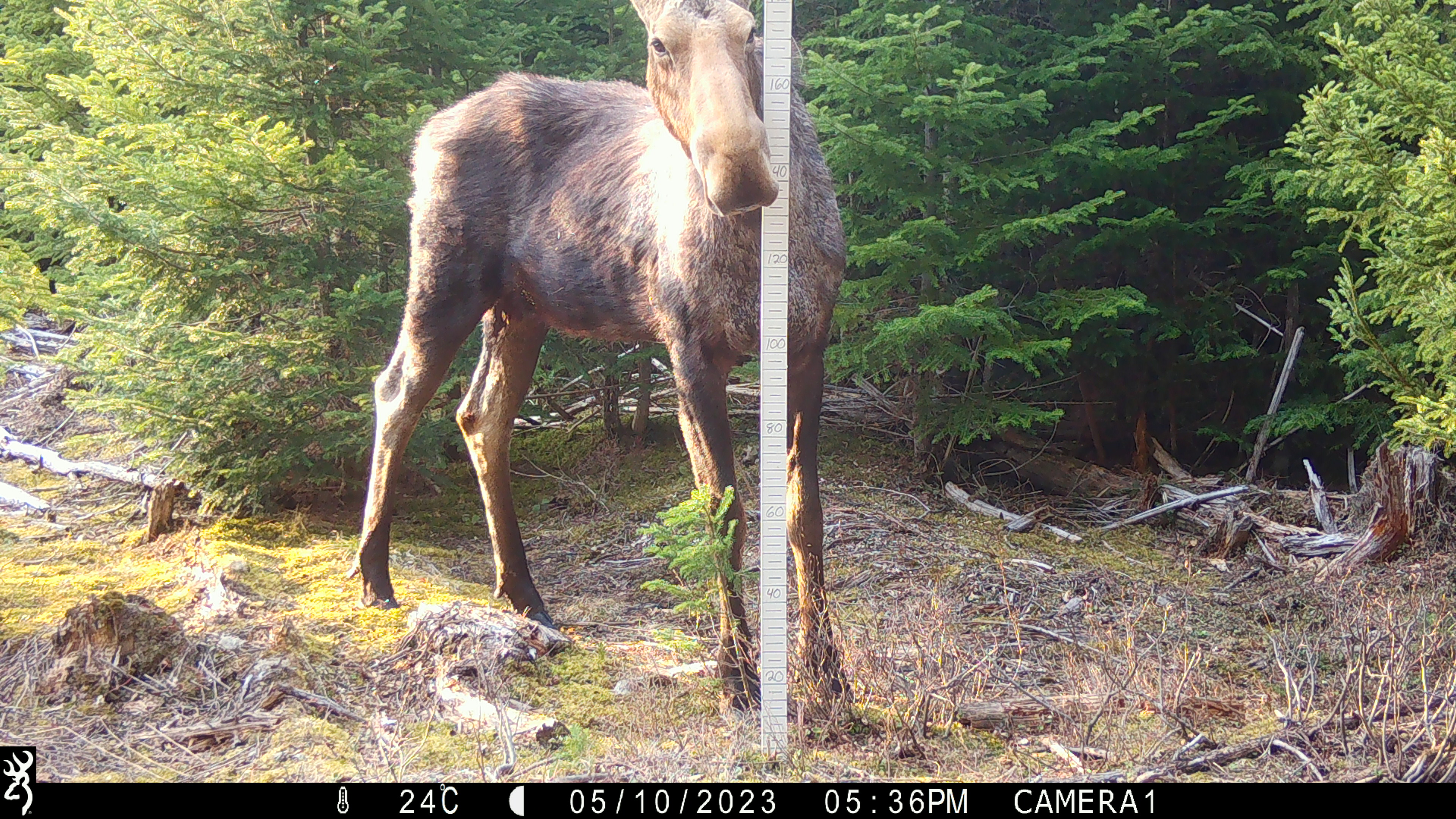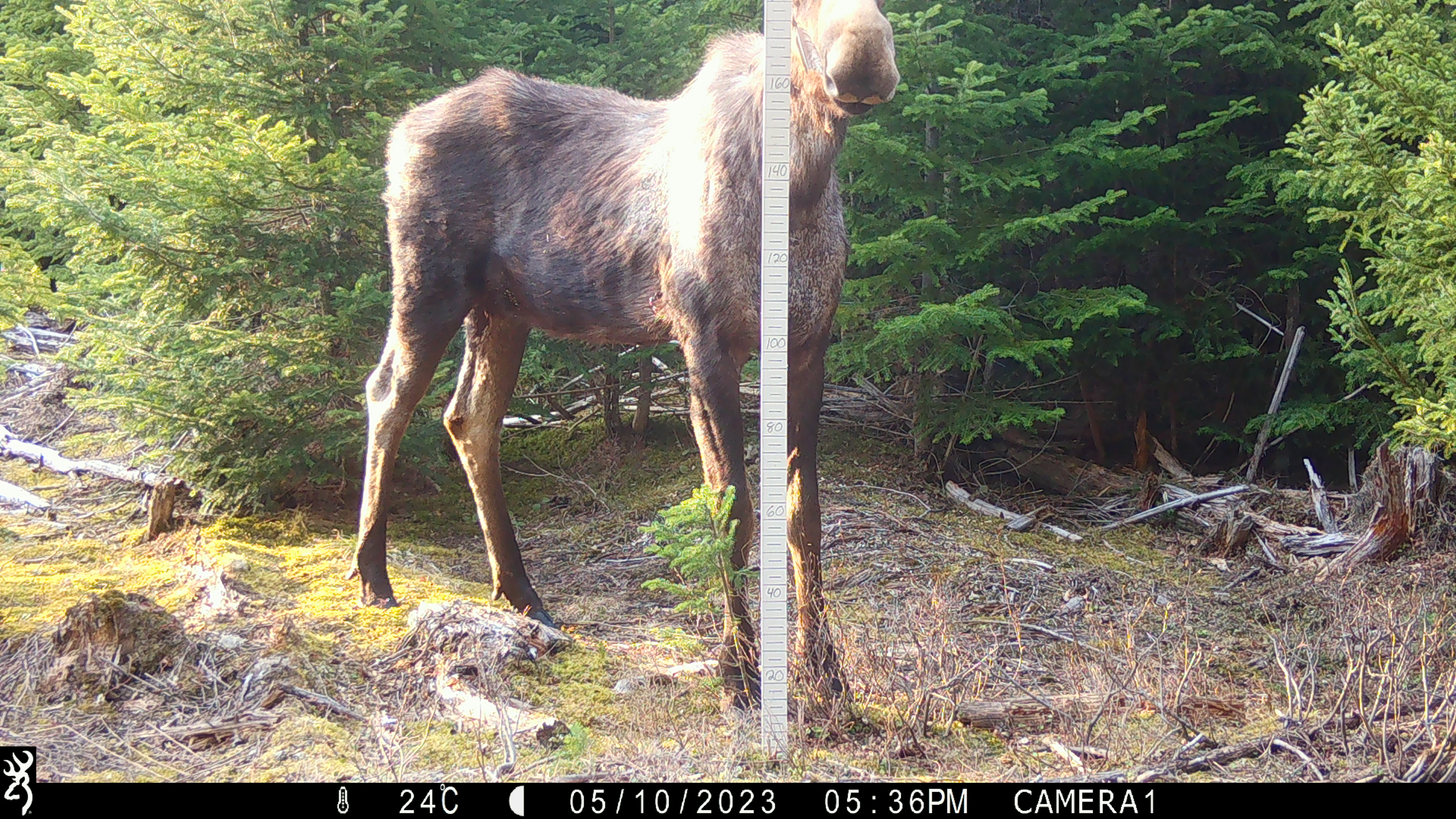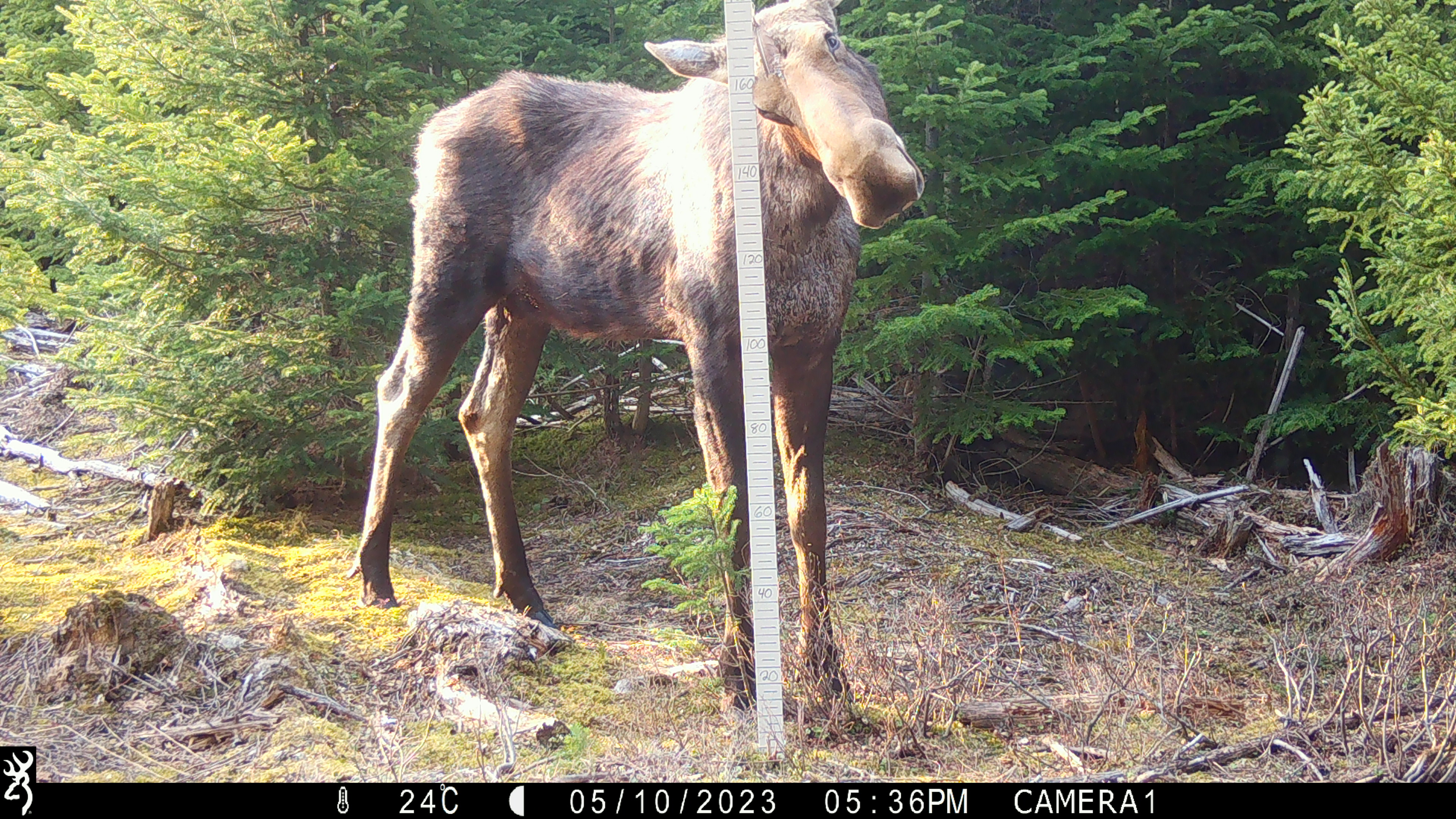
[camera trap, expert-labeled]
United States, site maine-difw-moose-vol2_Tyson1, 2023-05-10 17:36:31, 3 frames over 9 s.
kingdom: Animalia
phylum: Chordata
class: Mammalia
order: Artiodactyla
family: Cervidae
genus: Alces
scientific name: Alces alces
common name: moose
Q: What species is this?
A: Moose (Alces alces).